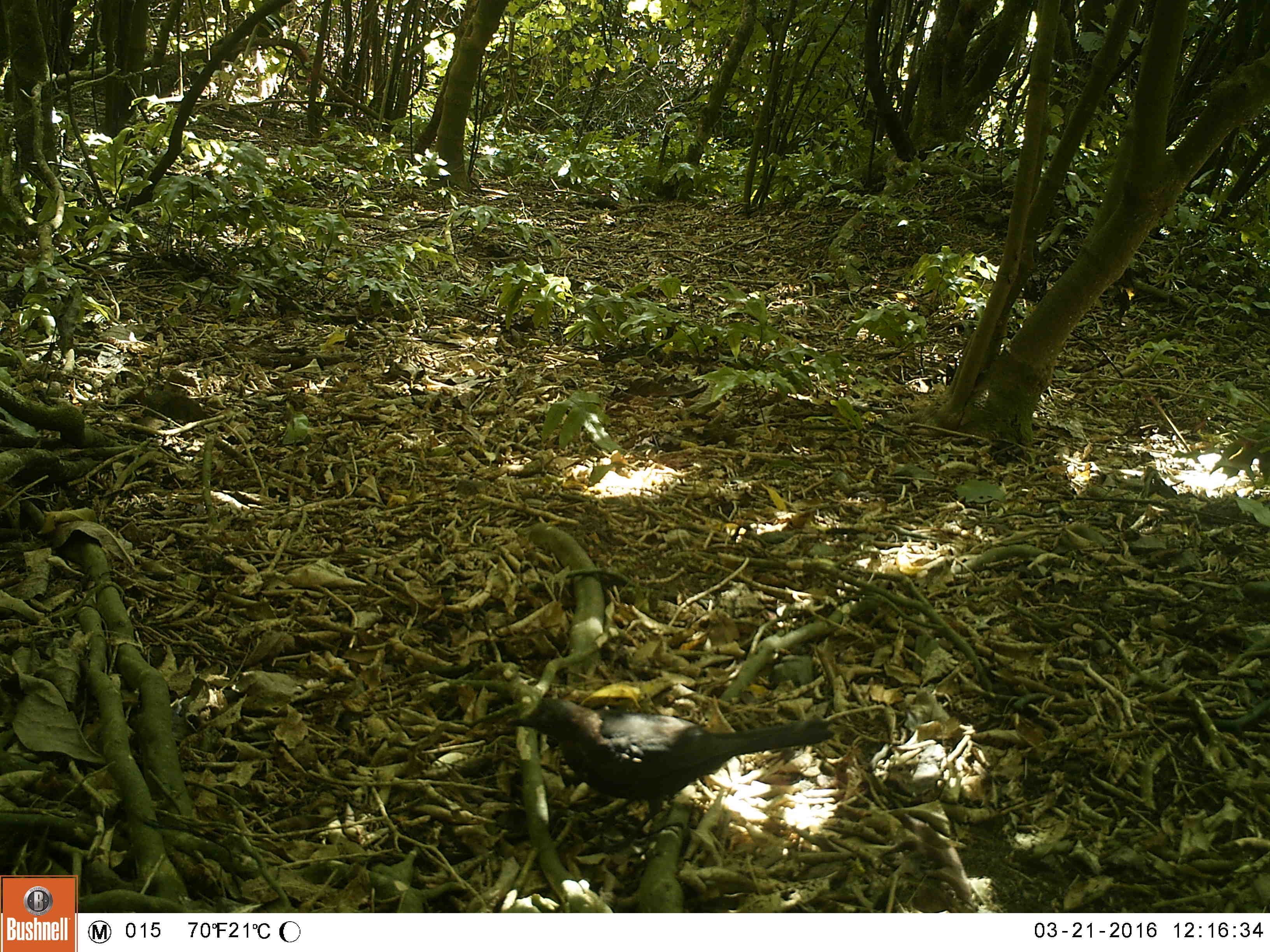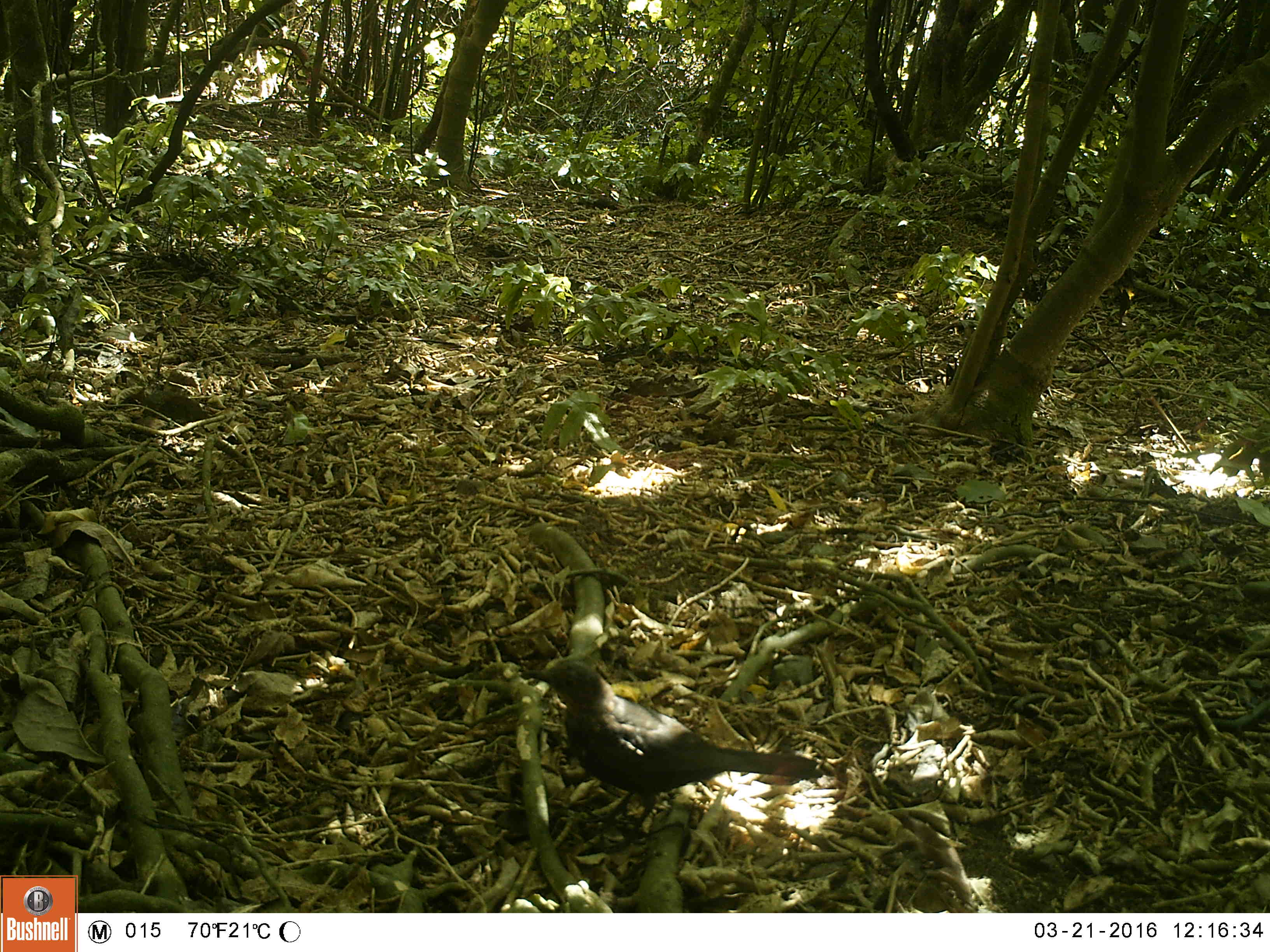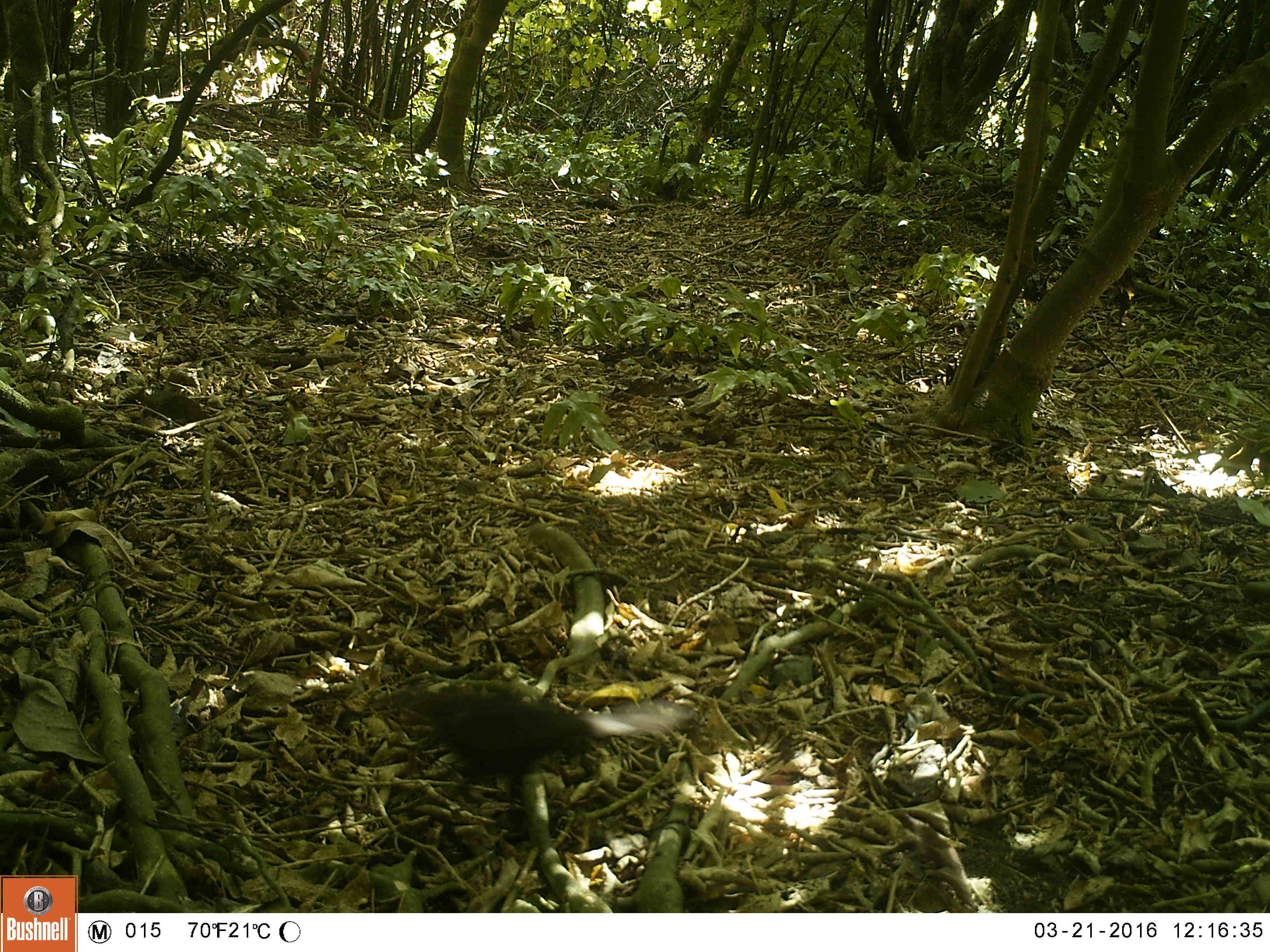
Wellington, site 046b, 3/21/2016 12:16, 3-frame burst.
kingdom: Animalia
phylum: Chordata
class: Aves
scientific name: Aves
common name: bird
Bird (Aves).